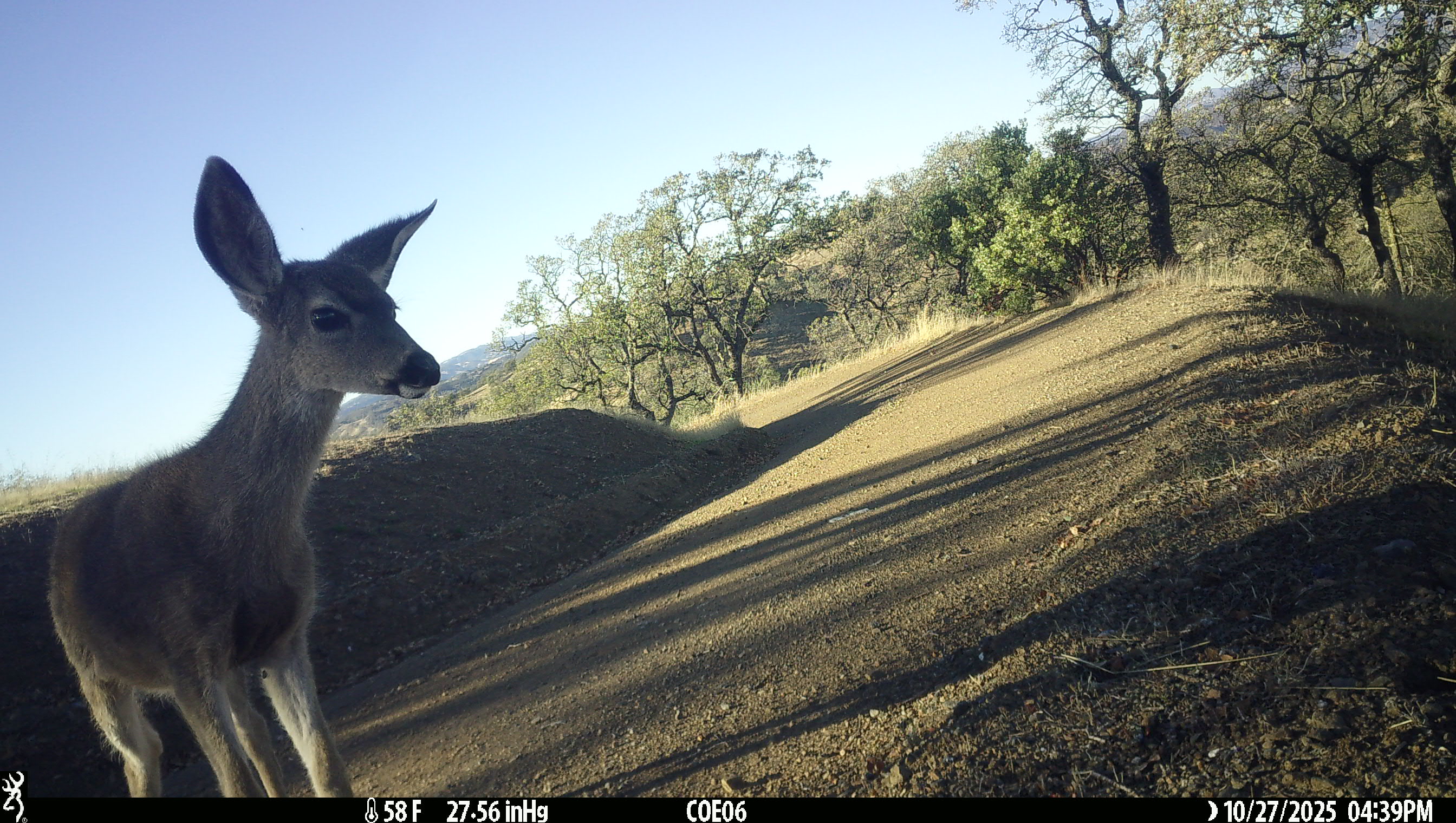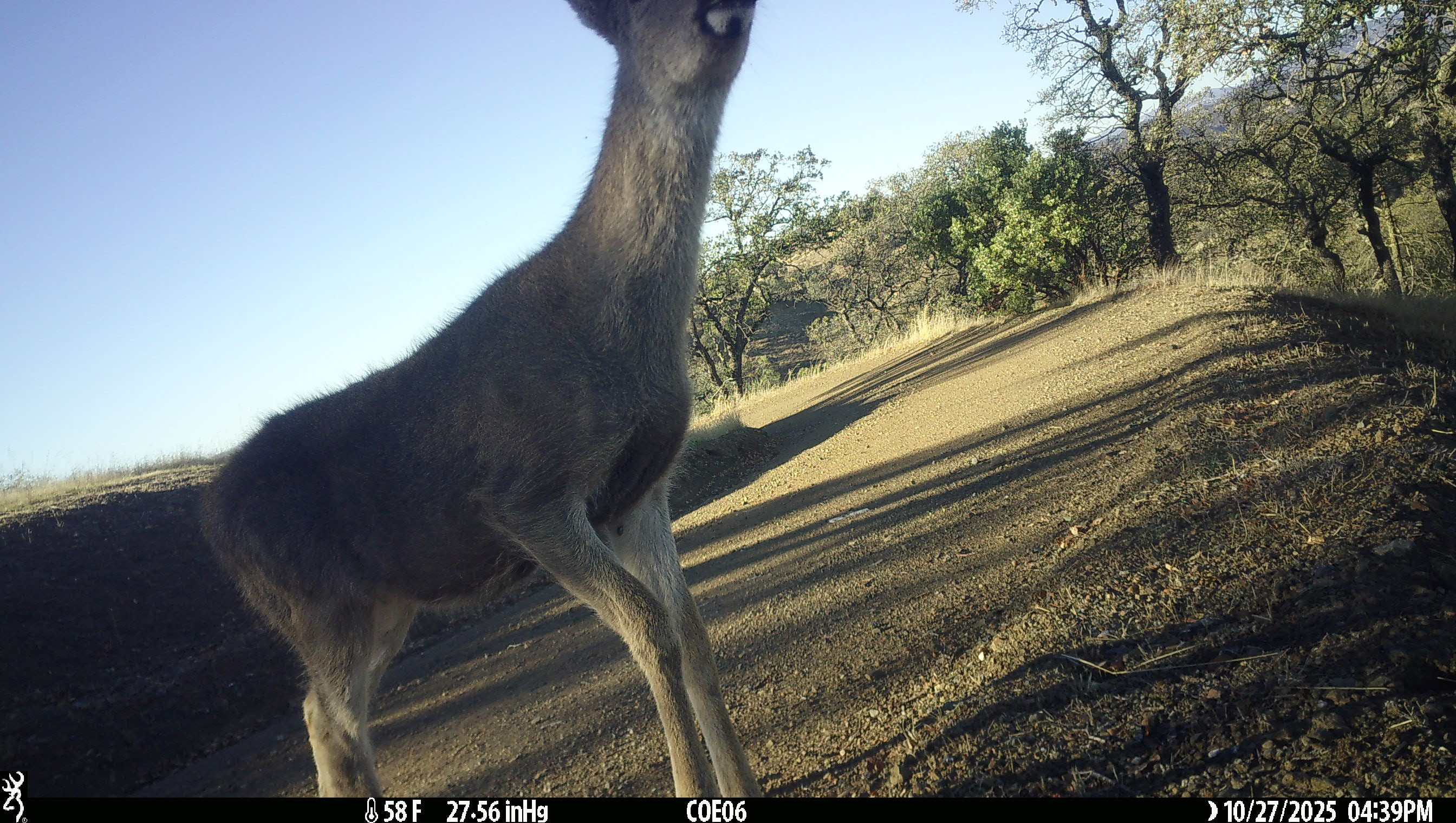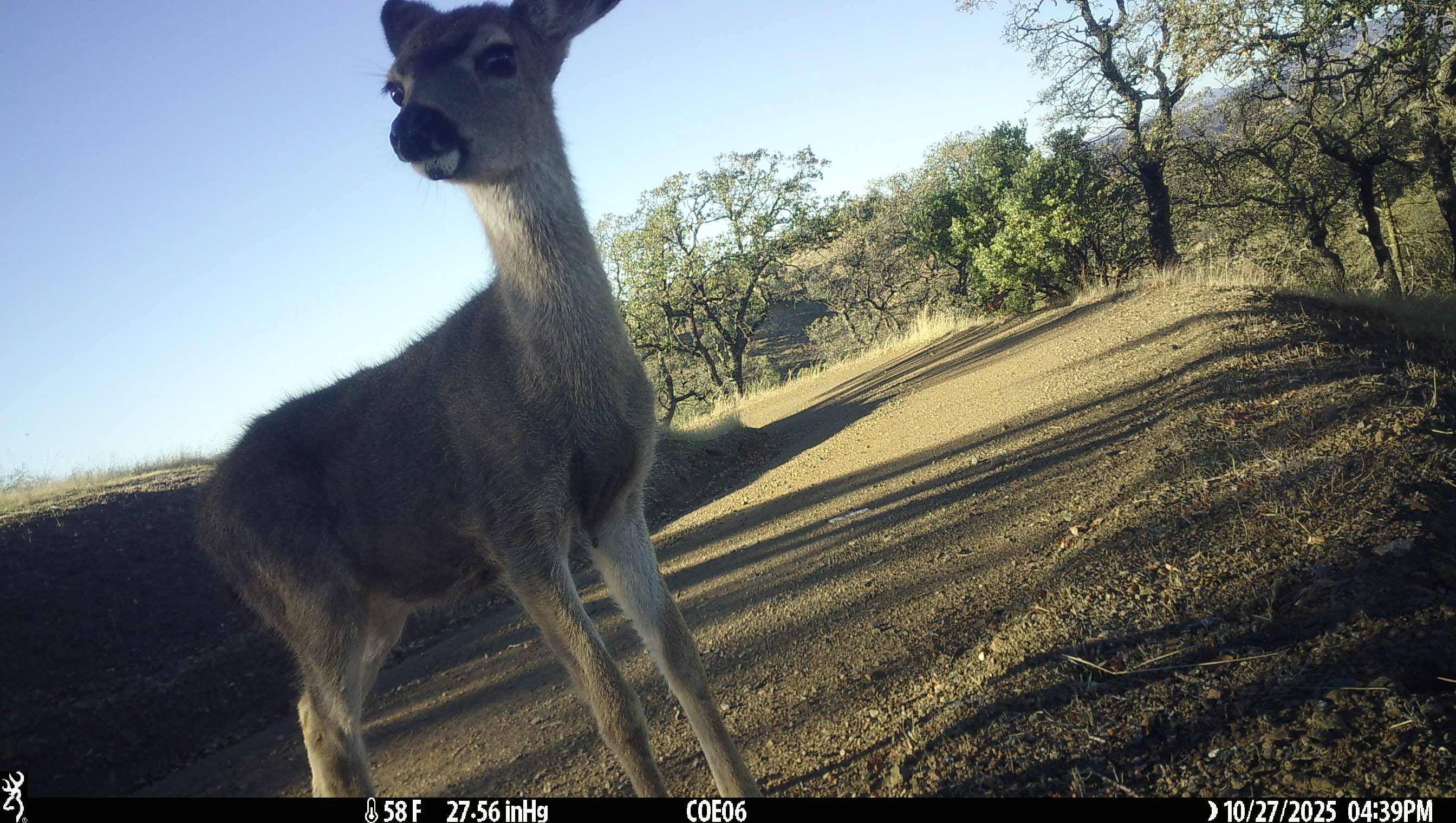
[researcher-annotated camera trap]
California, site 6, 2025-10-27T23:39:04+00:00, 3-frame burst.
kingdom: Animalia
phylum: Chordata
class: Mammalia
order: Artiodactyla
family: Cervidae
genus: Odocoileus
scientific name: Odocoileus hemionus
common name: mule deer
Mule deer (Odocoileus hemionus).